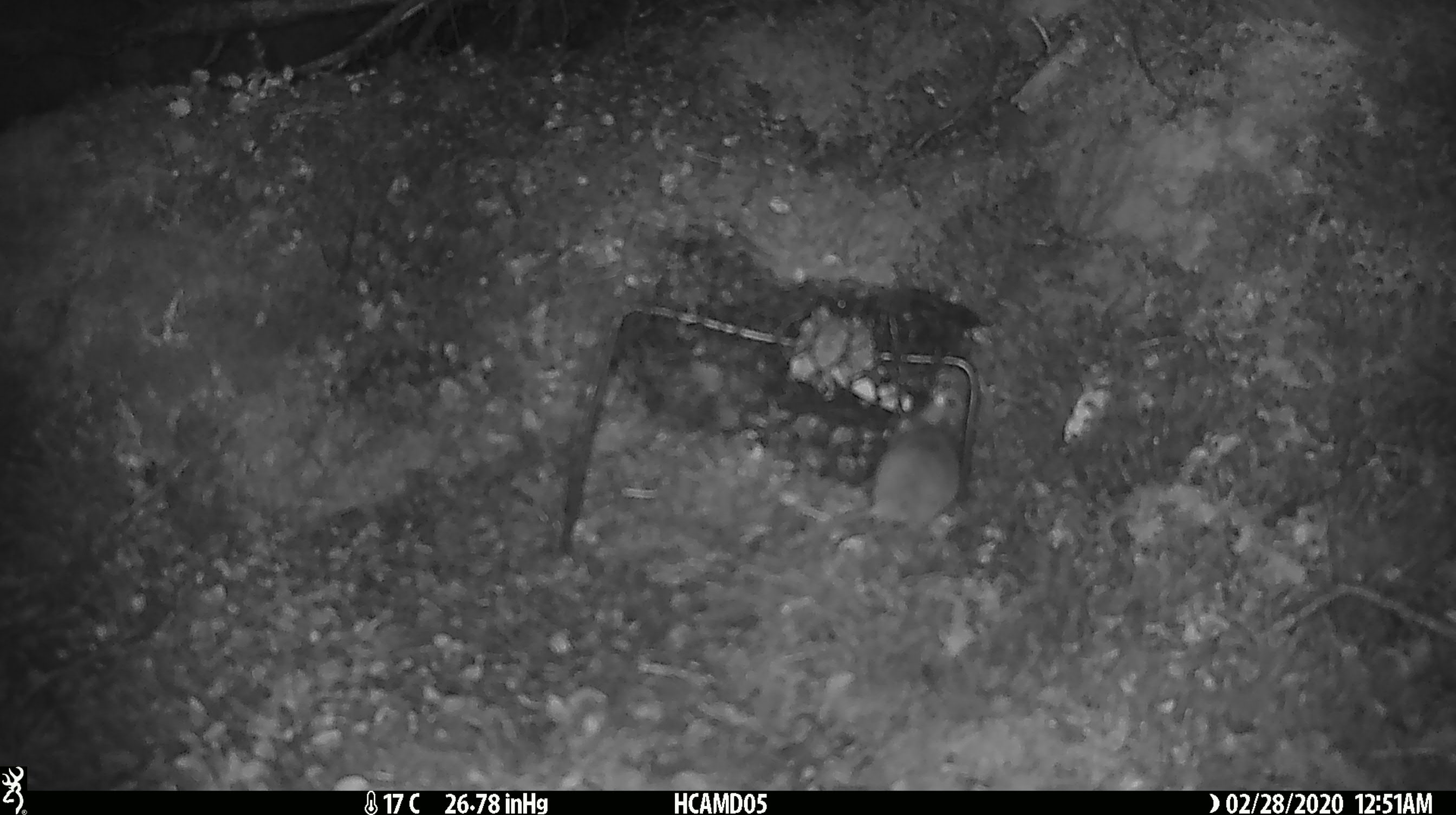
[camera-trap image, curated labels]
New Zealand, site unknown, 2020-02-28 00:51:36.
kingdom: Animalia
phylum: Chordata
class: Mammalia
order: Rodentia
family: Muridae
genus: Mus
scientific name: Mus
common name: mouse